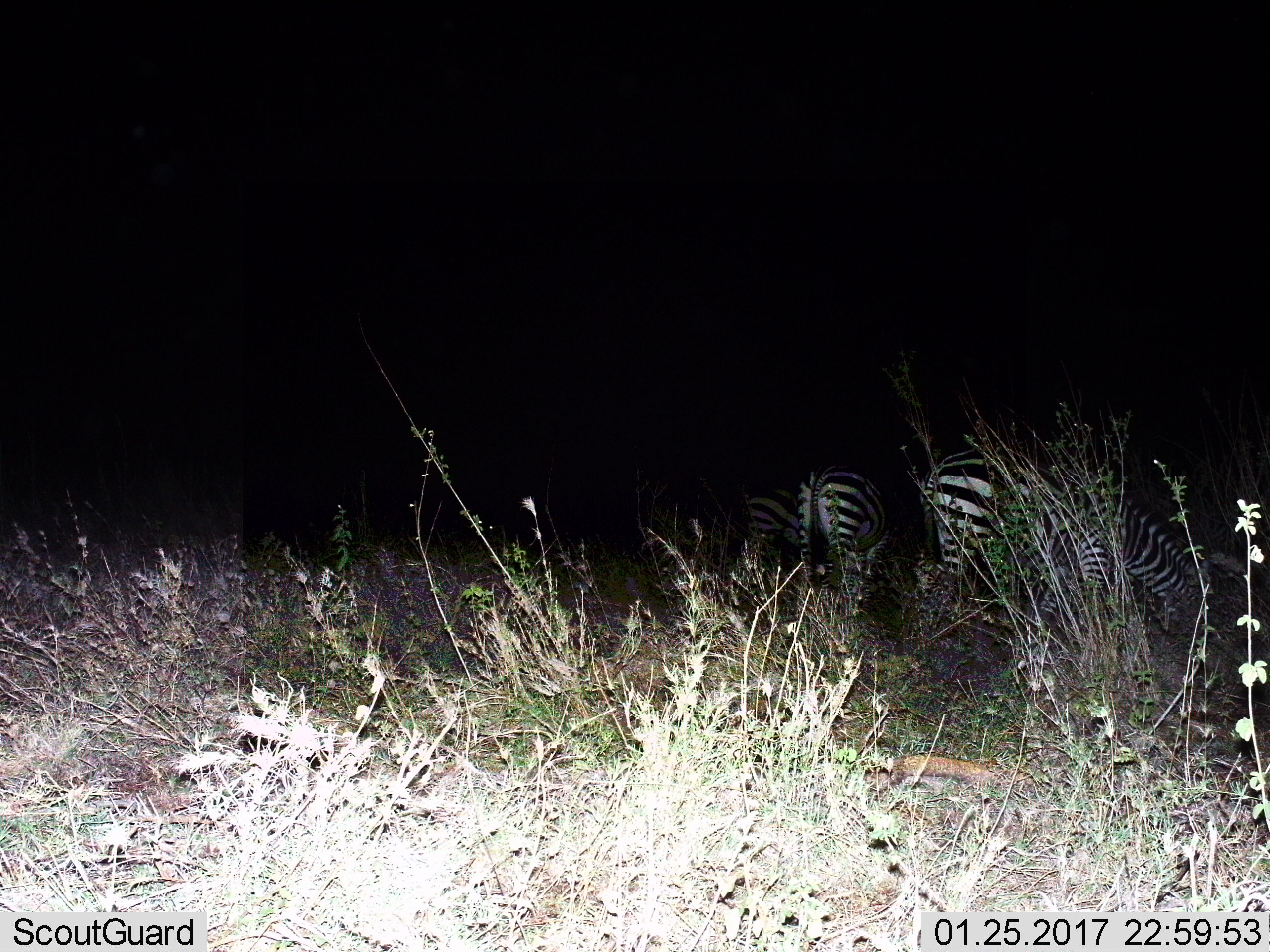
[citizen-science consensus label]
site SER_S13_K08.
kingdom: Animalia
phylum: Chordata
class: Mammalia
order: Perissodactyla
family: Equidae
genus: Equus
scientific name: Equus quagga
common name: plains zebra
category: zebraplains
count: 3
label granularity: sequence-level